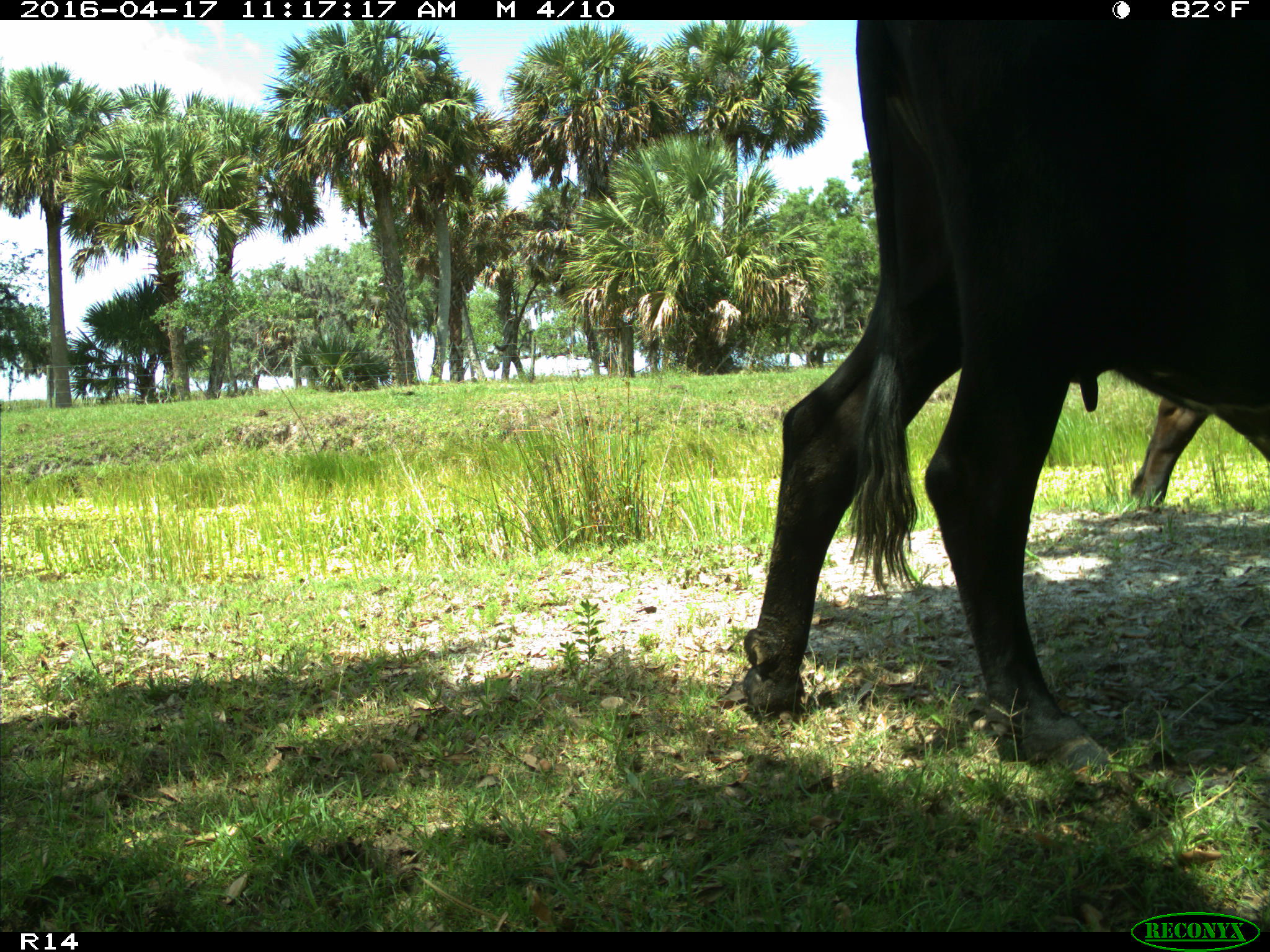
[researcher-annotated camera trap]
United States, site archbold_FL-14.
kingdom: Animalia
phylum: Chordata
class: Mammalia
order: Artiodactyla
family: Bovidae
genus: Bos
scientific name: Bos taurus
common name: domestic cow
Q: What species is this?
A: Bos taurus (domestic cow).